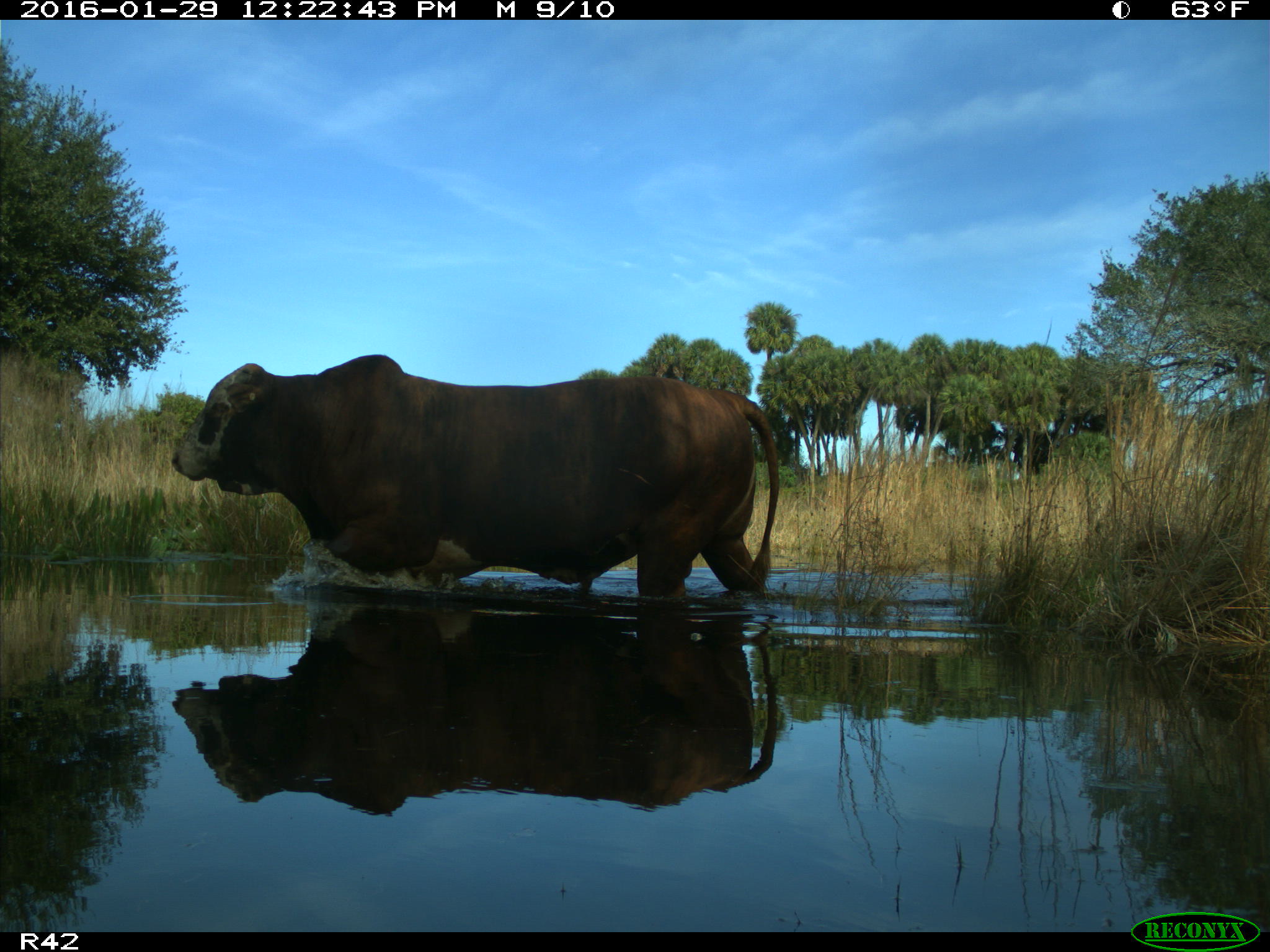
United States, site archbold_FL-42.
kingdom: Animalia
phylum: Chordata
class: Mammalia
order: Artiodactyla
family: Bovidae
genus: Bos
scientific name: Bos taurus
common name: domestic cow